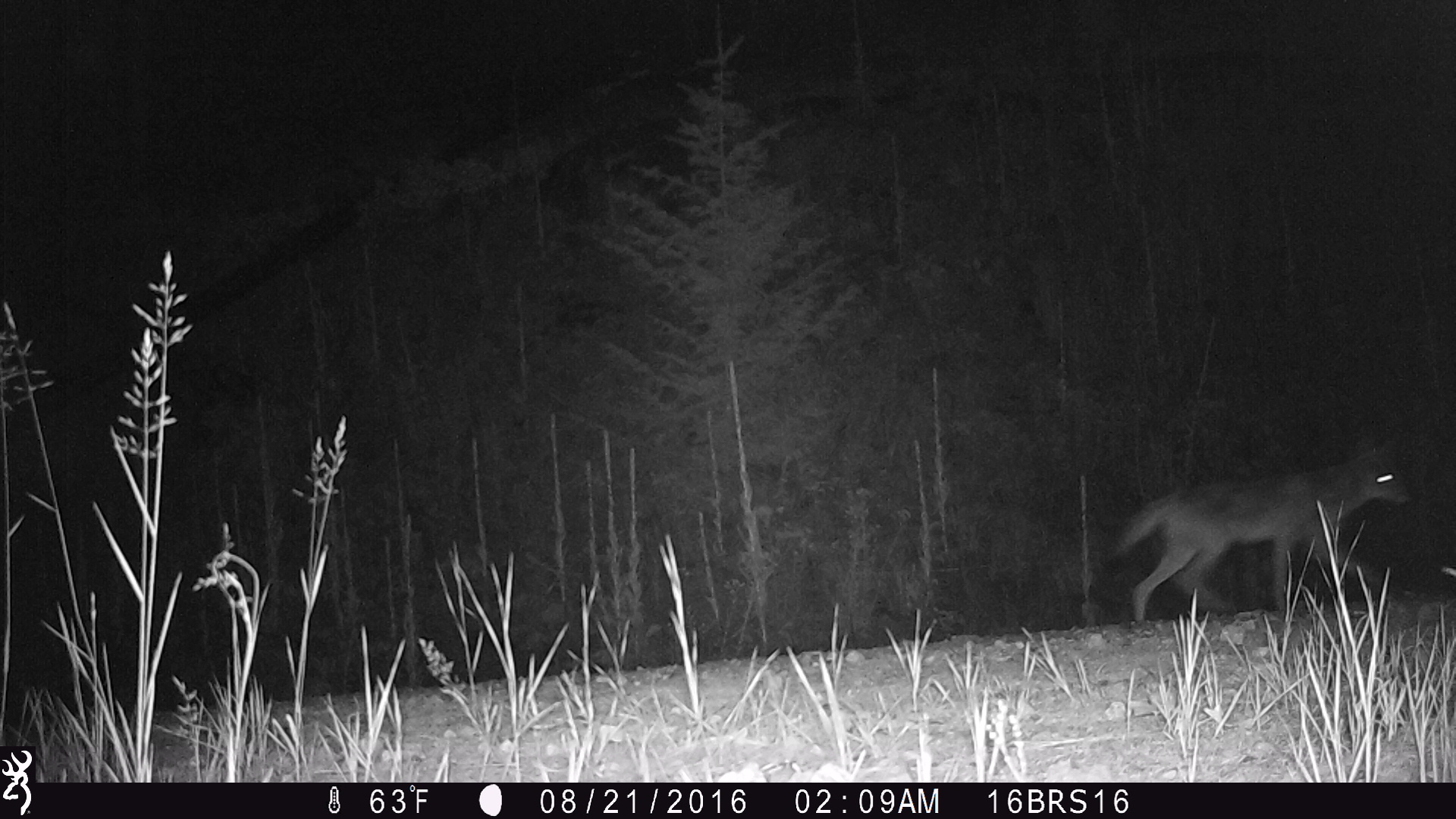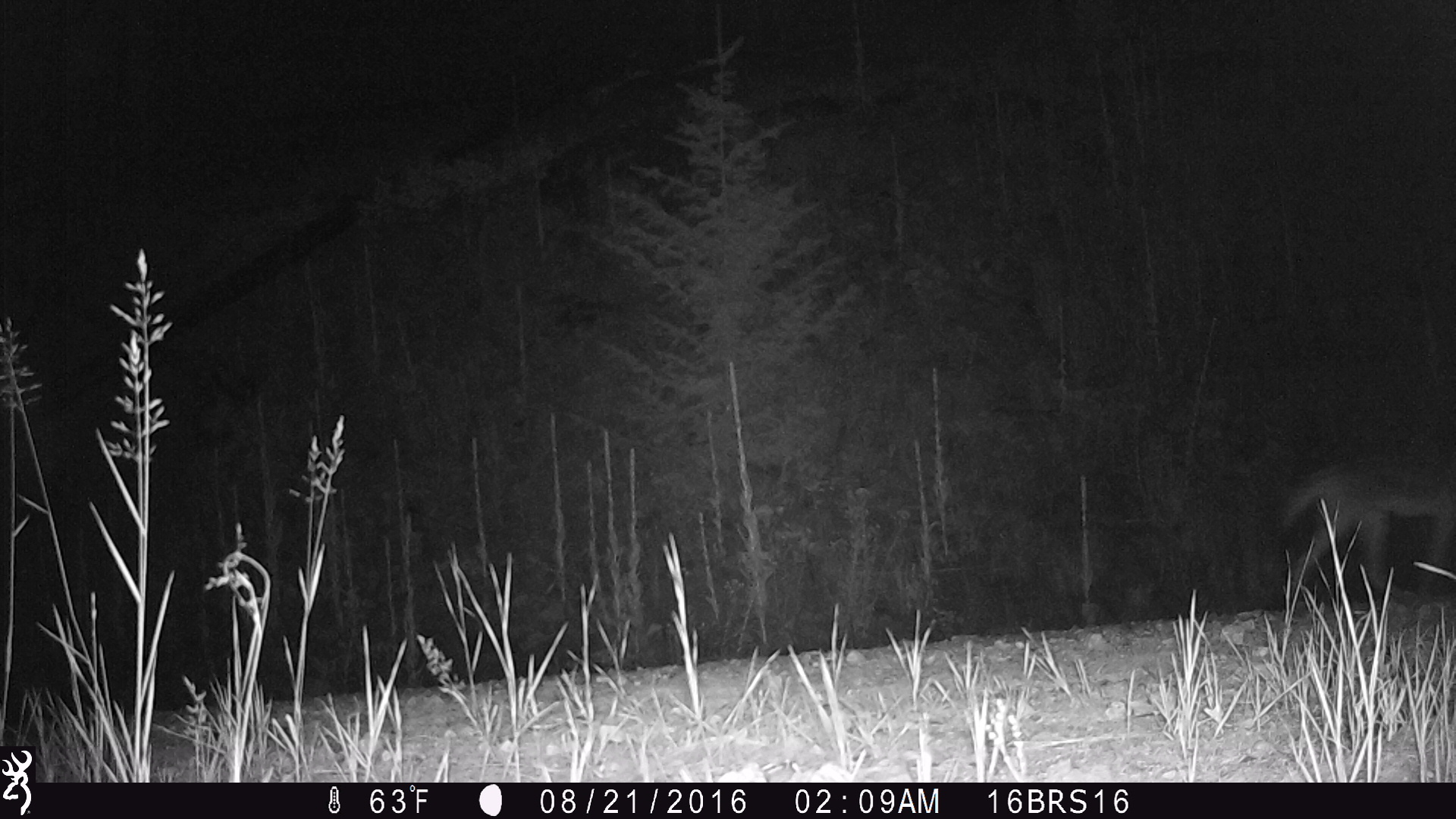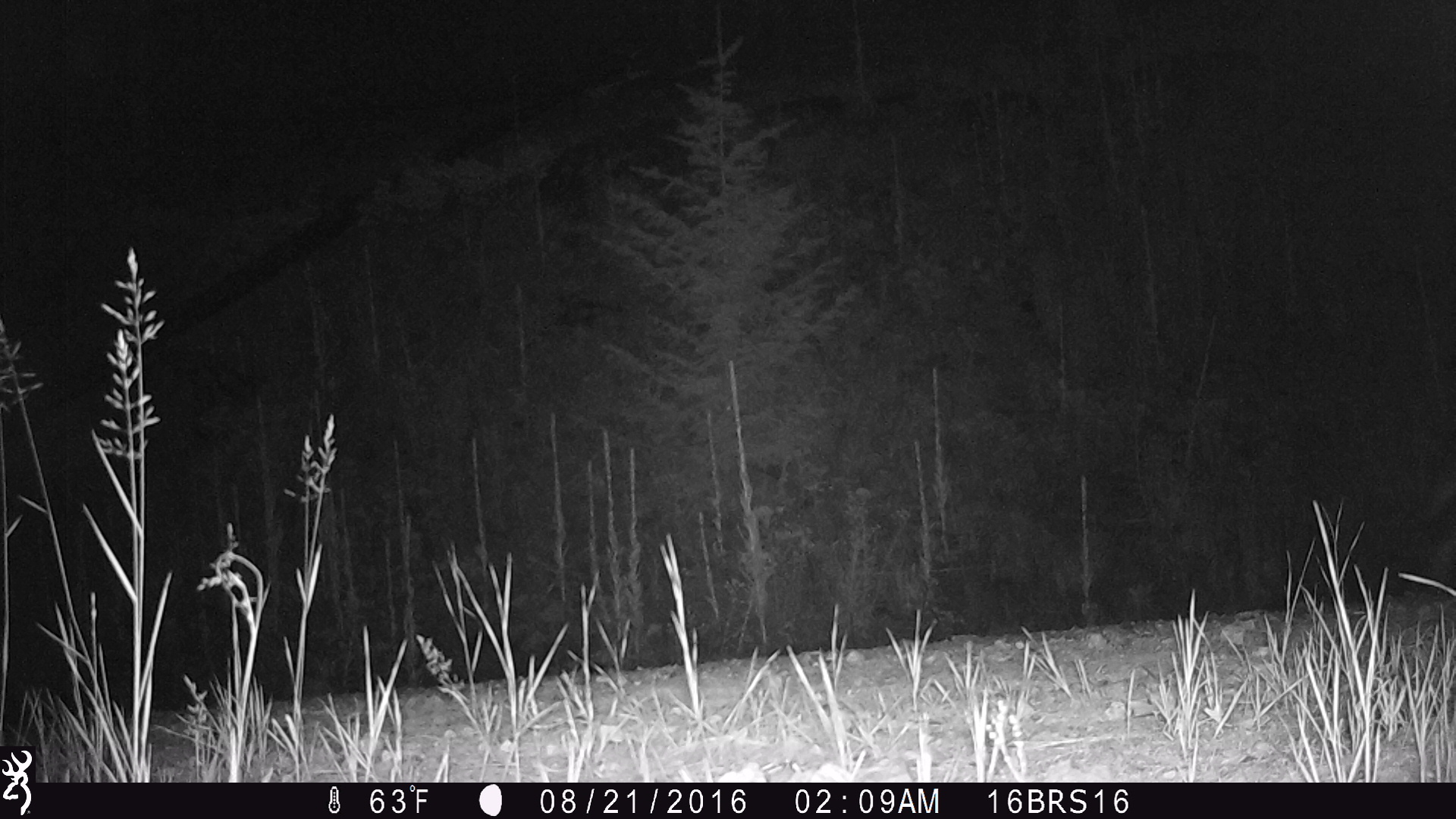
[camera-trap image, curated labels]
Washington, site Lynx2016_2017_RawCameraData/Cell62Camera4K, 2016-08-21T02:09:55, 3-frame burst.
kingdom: Animalia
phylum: Chordata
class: Mammalia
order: Carnivora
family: Canidae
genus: Canis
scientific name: Canis latrans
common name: coyote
Canis latrans (coyote). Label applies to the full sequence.